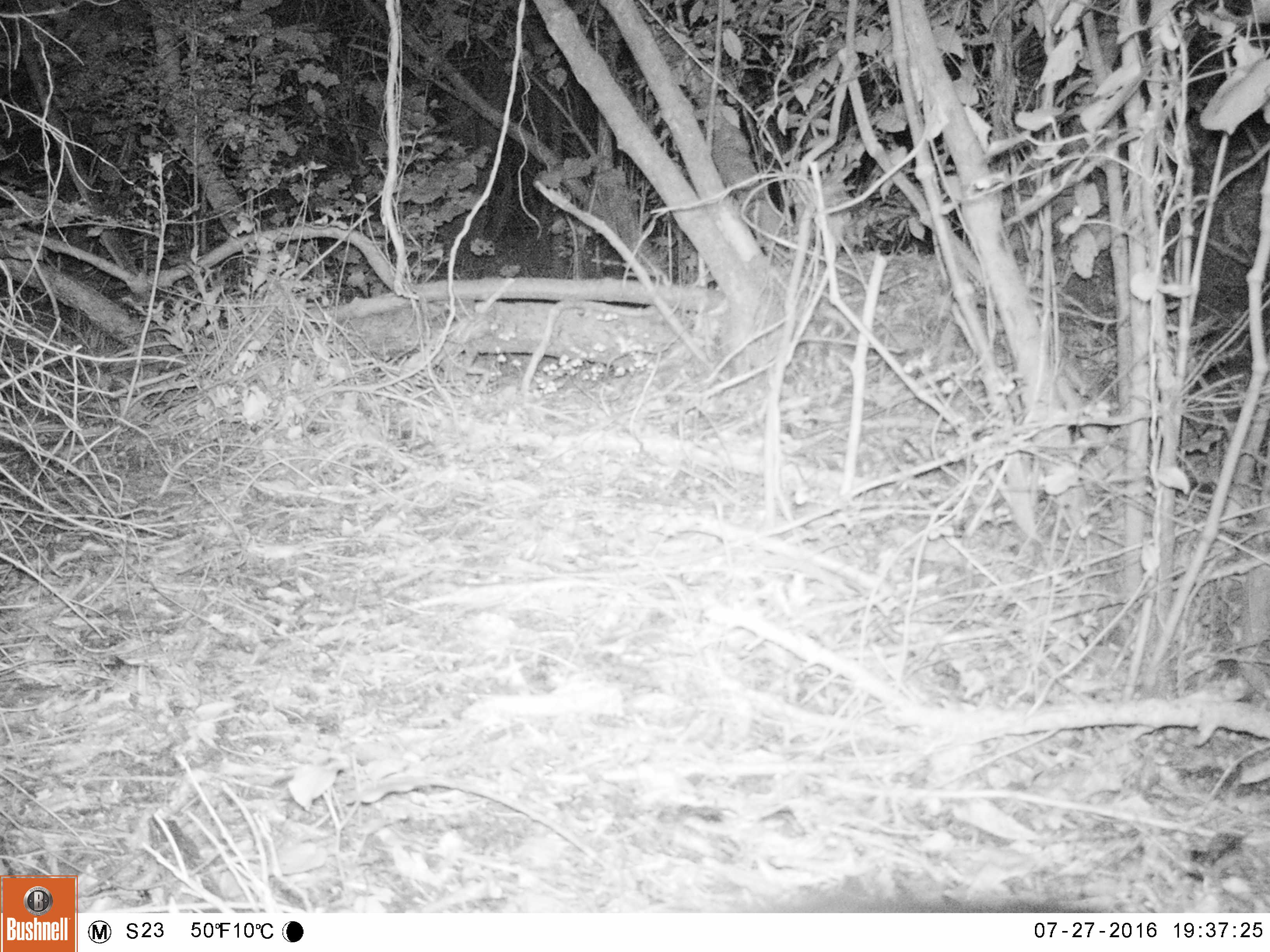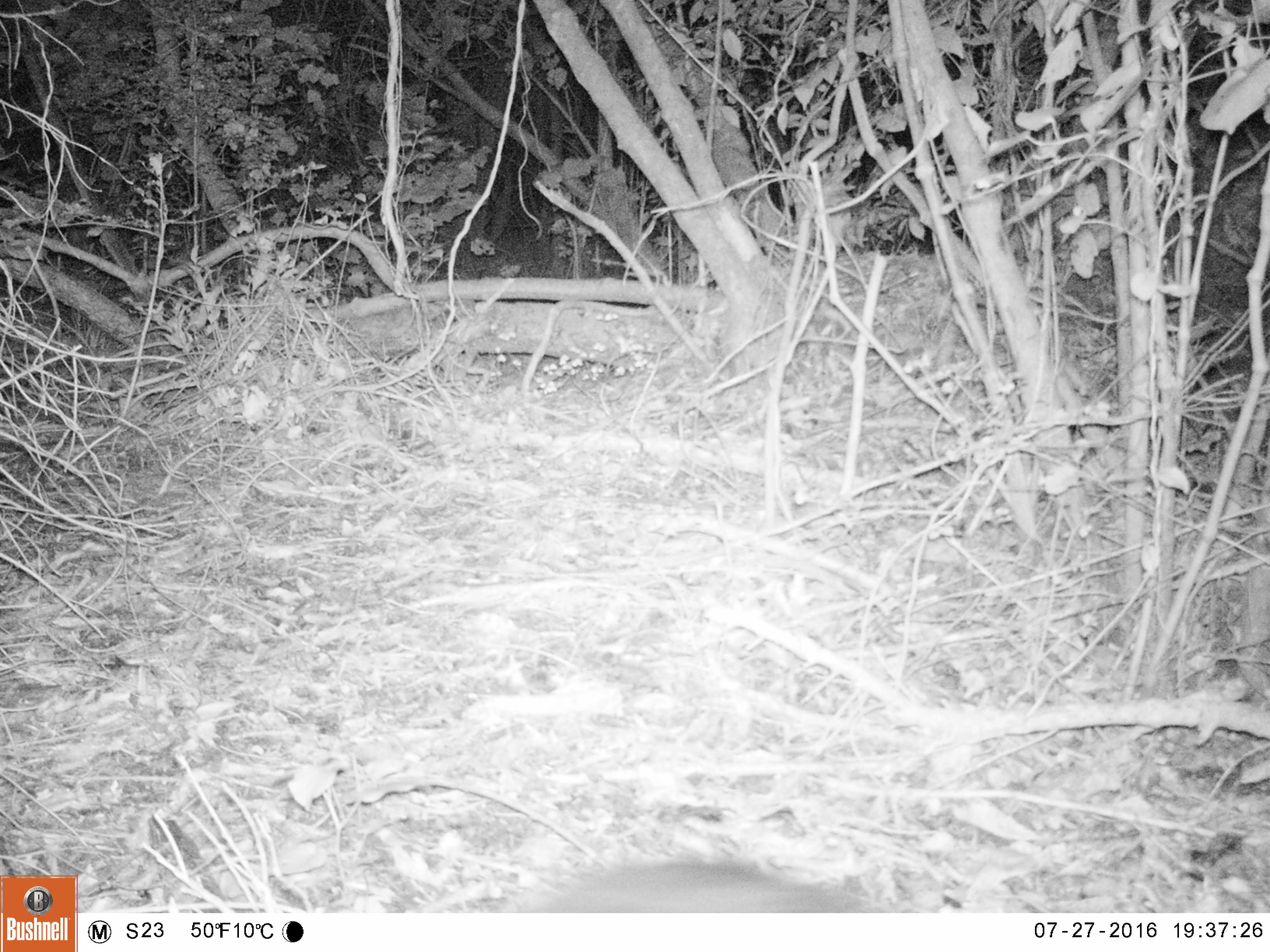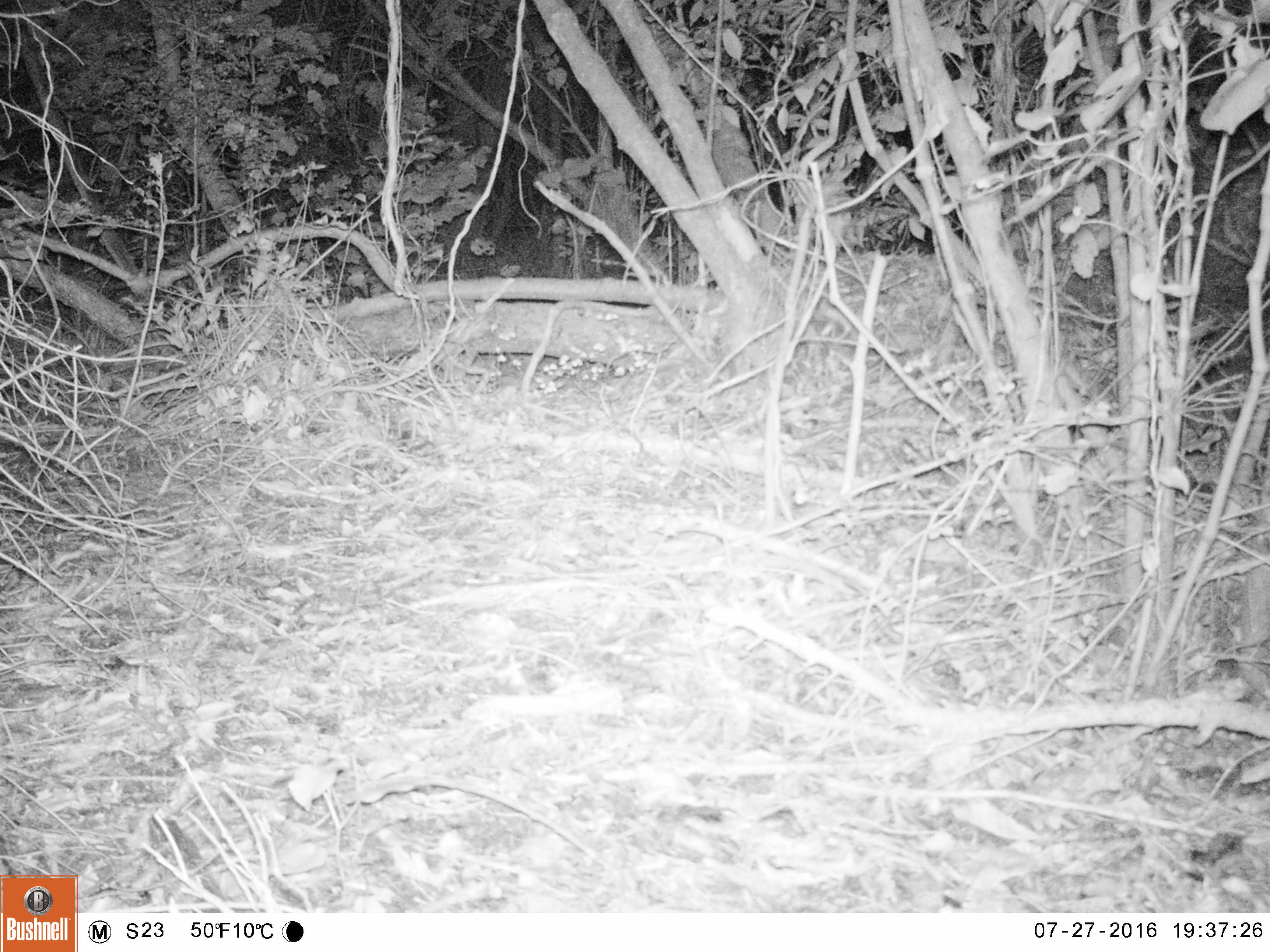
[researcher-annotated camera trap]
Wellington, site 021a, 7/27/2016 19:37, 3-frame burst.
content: unidentified animal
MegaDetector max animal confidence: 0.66